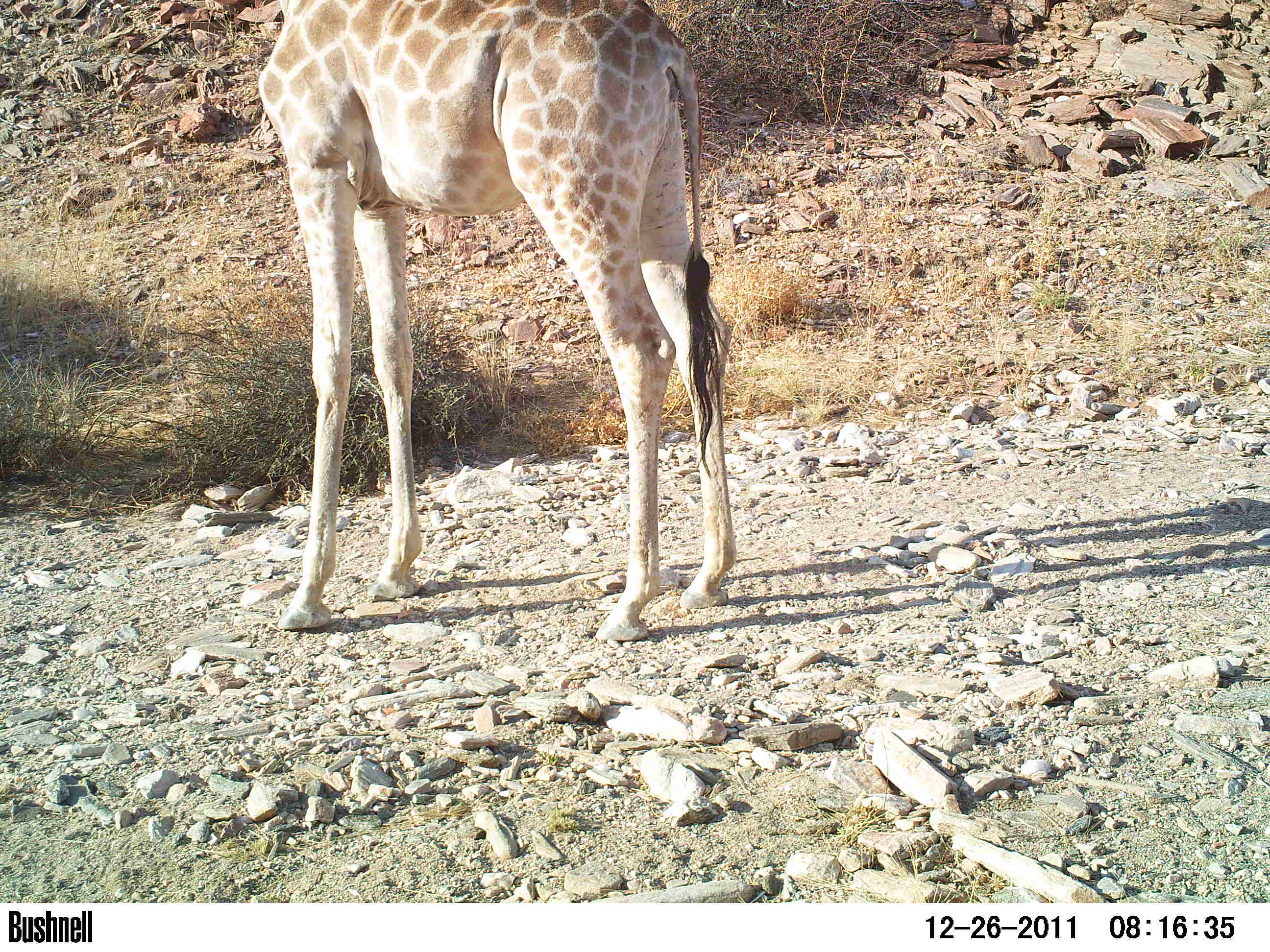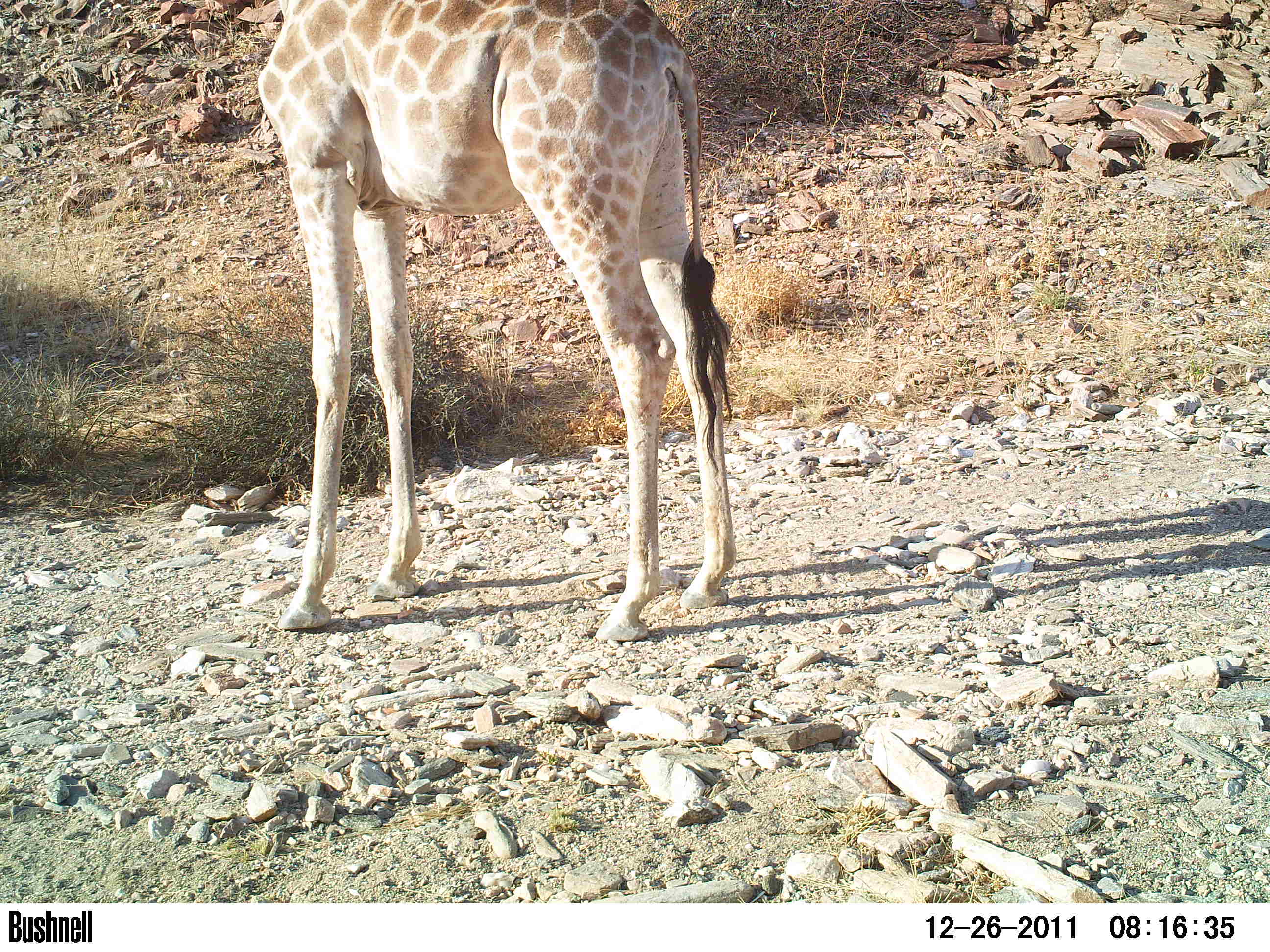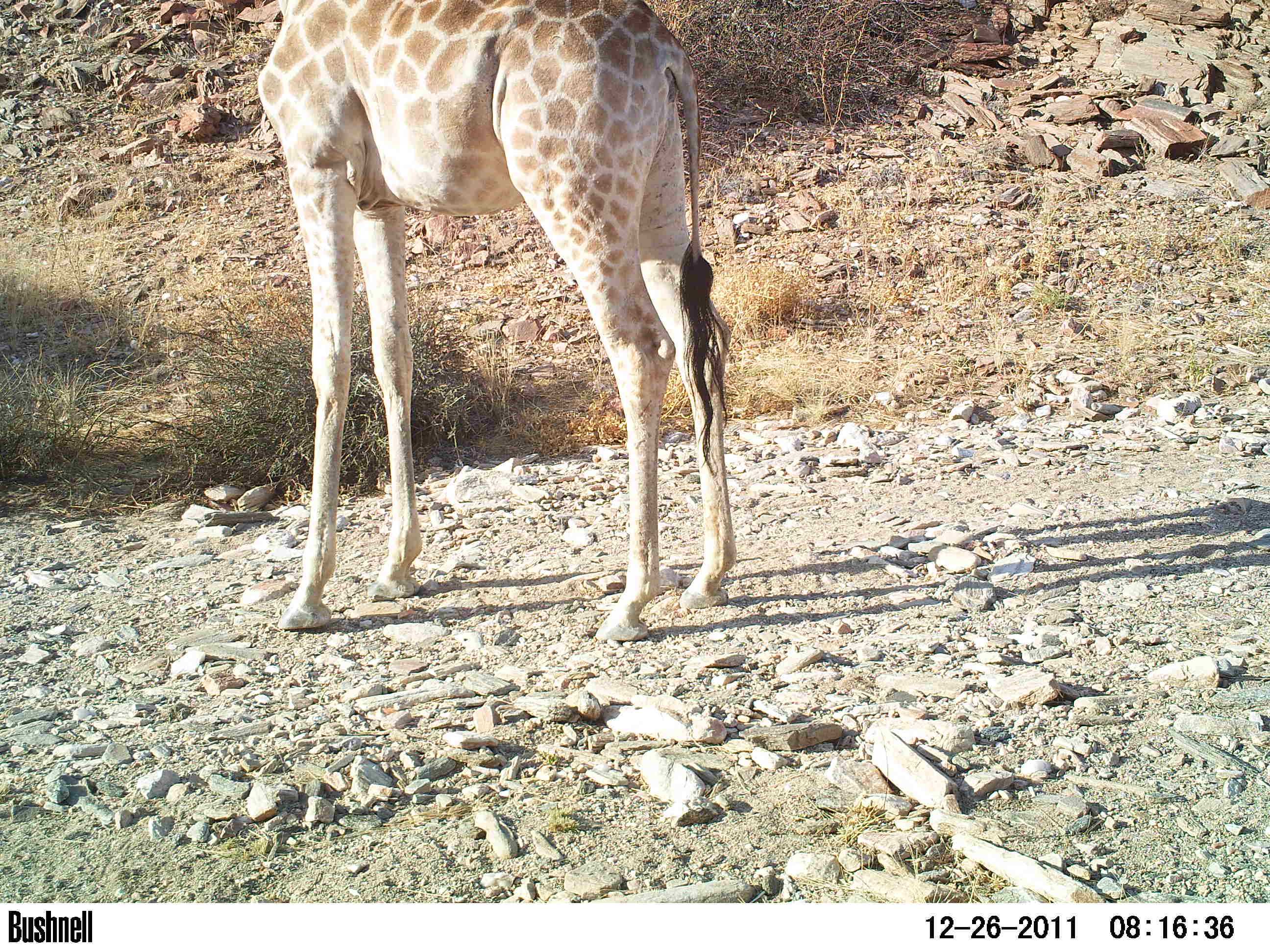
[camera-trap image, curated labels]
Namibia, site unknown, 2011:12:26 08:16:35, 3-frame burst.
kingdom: Animalia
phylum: Chordata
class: Mammalia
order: Artiodactyla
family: Giraffidae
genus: Giraffa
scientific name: Giraffa camelopardalis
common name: giraffe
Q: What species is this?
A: Giraffa camelopardalis (giraffe).